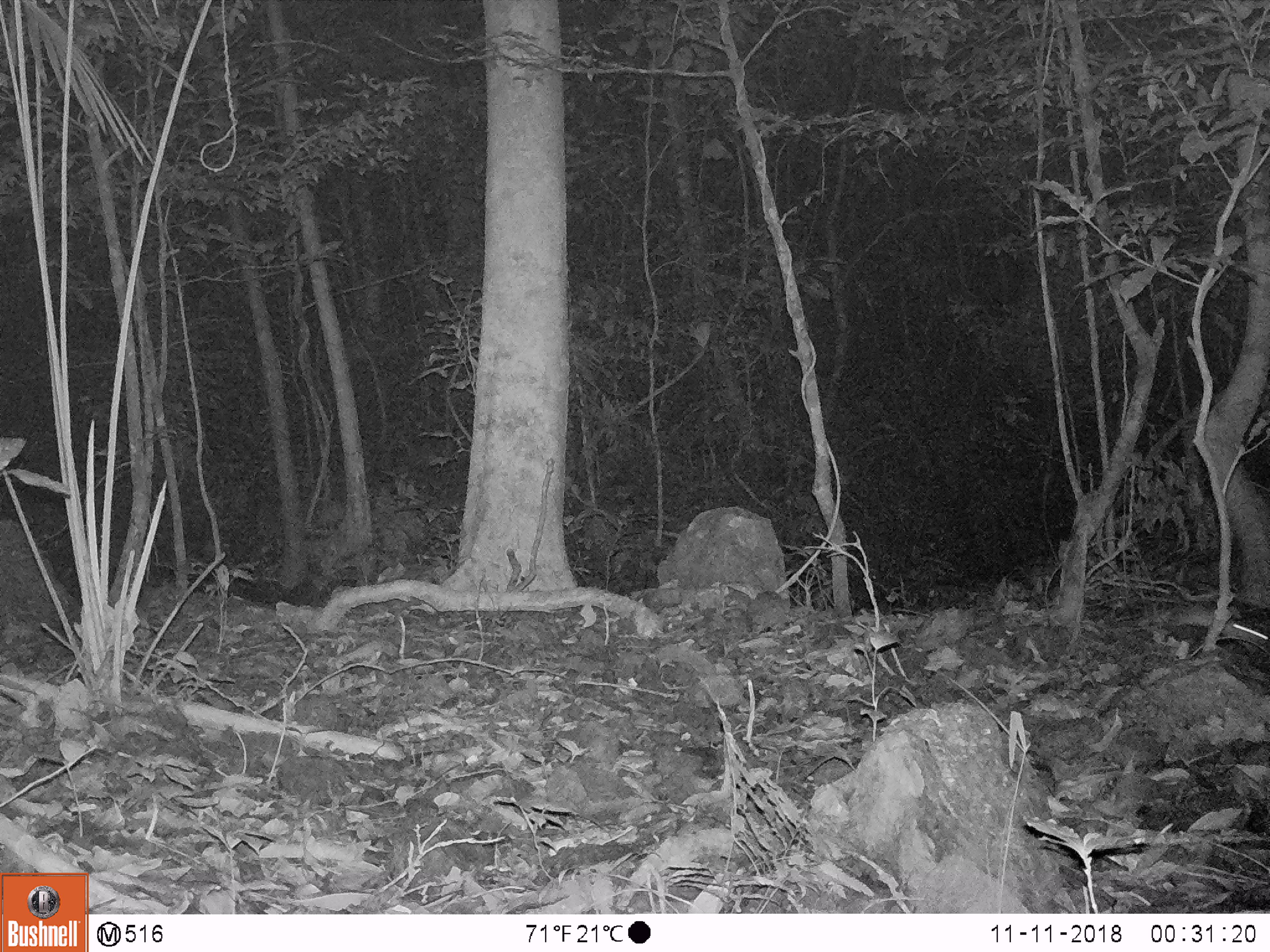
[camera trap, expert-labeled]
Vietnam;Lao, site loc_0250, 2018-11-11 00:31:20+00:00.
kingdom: Animalia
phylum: Chordata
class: Mammalia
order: Rodentia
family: Muridae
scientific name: Muridae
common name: old-world mice and rats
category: unidentified murid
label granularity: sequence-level